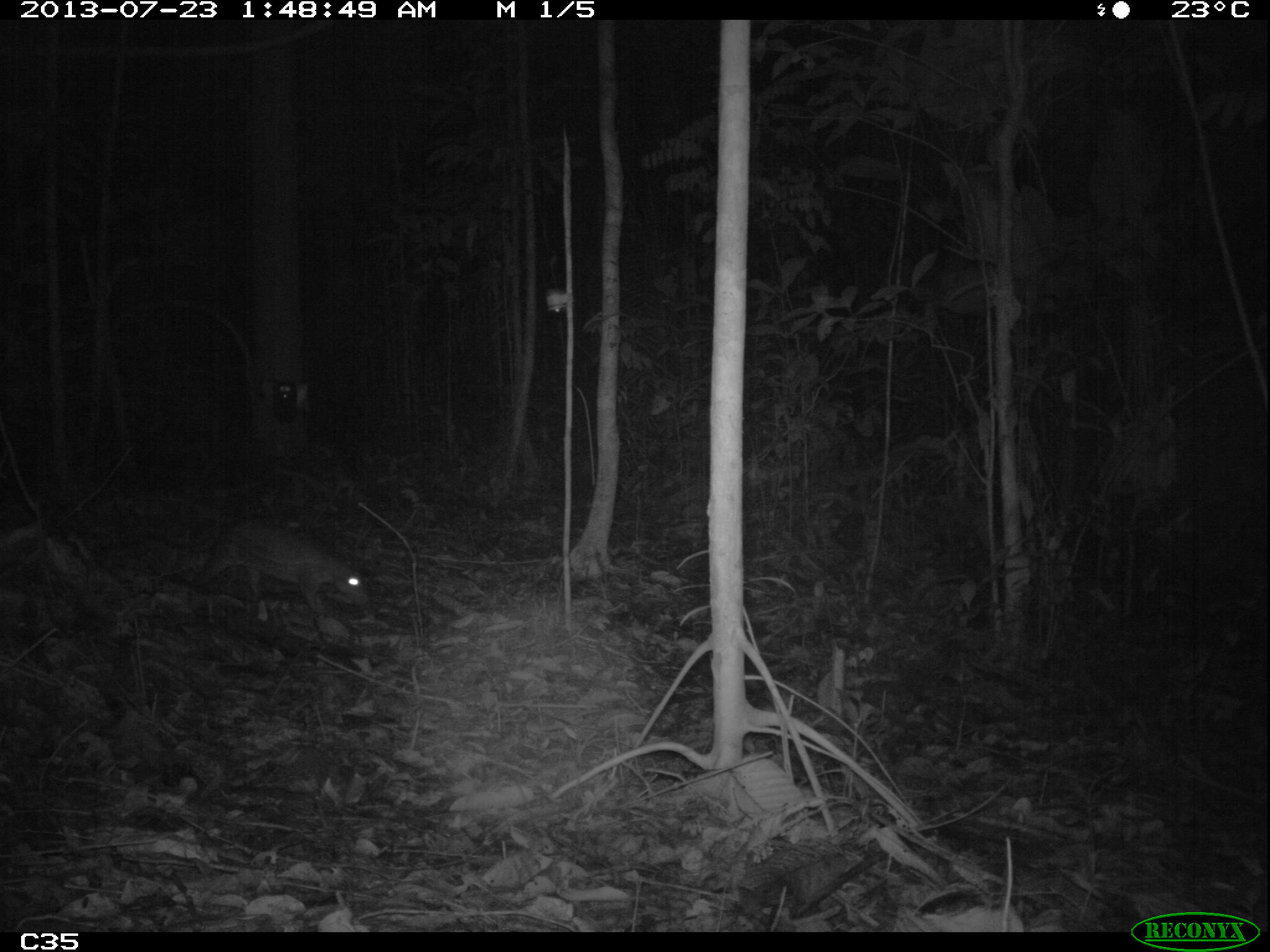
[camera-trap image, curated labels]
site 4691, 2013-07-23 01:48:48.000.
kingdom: Animalia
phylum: Chordata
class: Mammalia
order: Rodentia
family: Cuniculidae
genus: Cuniculus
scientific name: Cuniculus paca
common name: spotted paca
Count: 1.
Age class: adult.